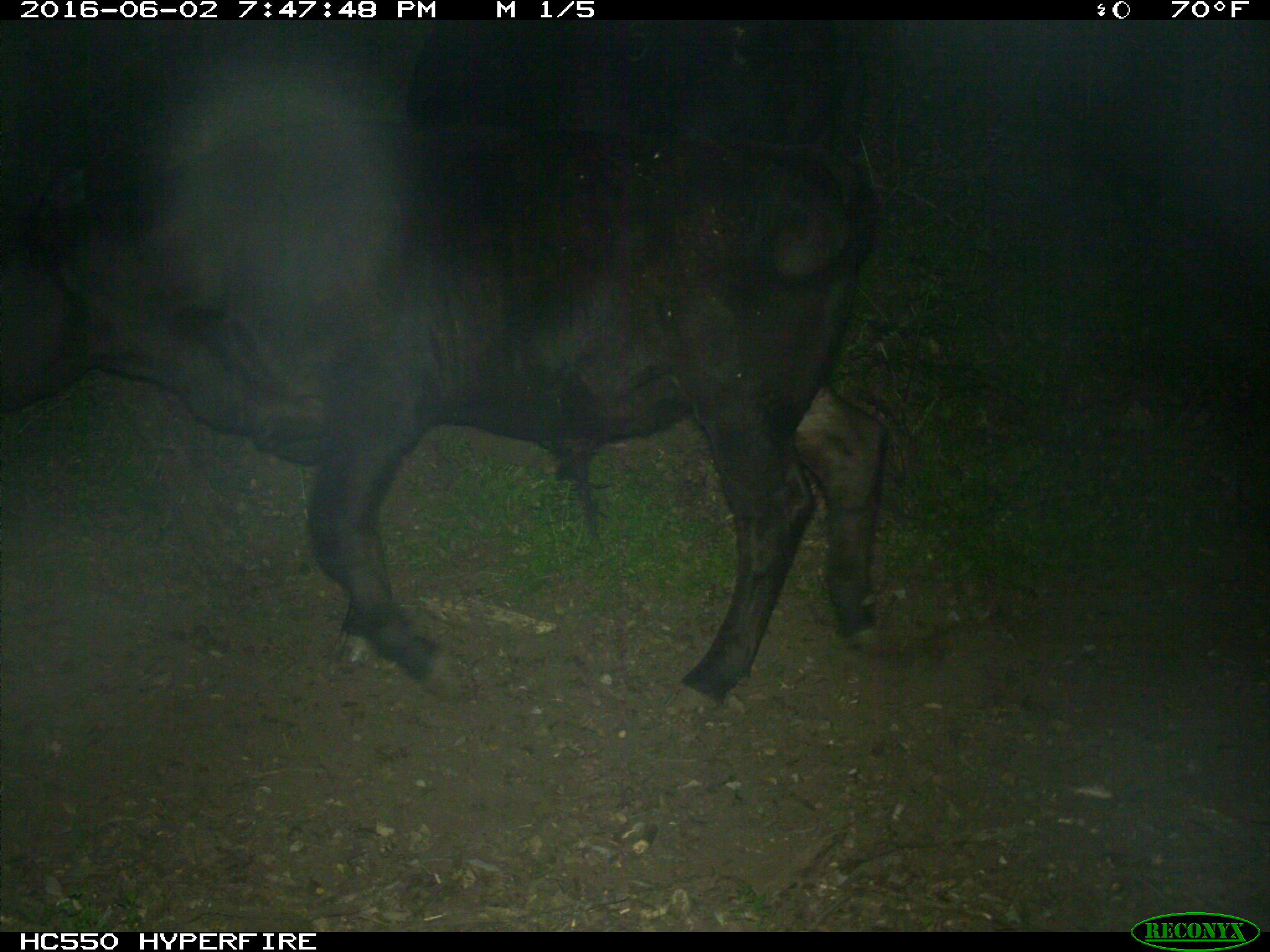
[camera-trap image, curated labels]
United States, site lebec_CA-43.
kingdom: Animalia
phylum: Chordata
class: Mammalia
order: Artiodactyla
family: Bovidae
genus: Bos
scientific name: Bos taurus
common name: domestic cow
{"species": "Bos taurus (domestic cow)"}